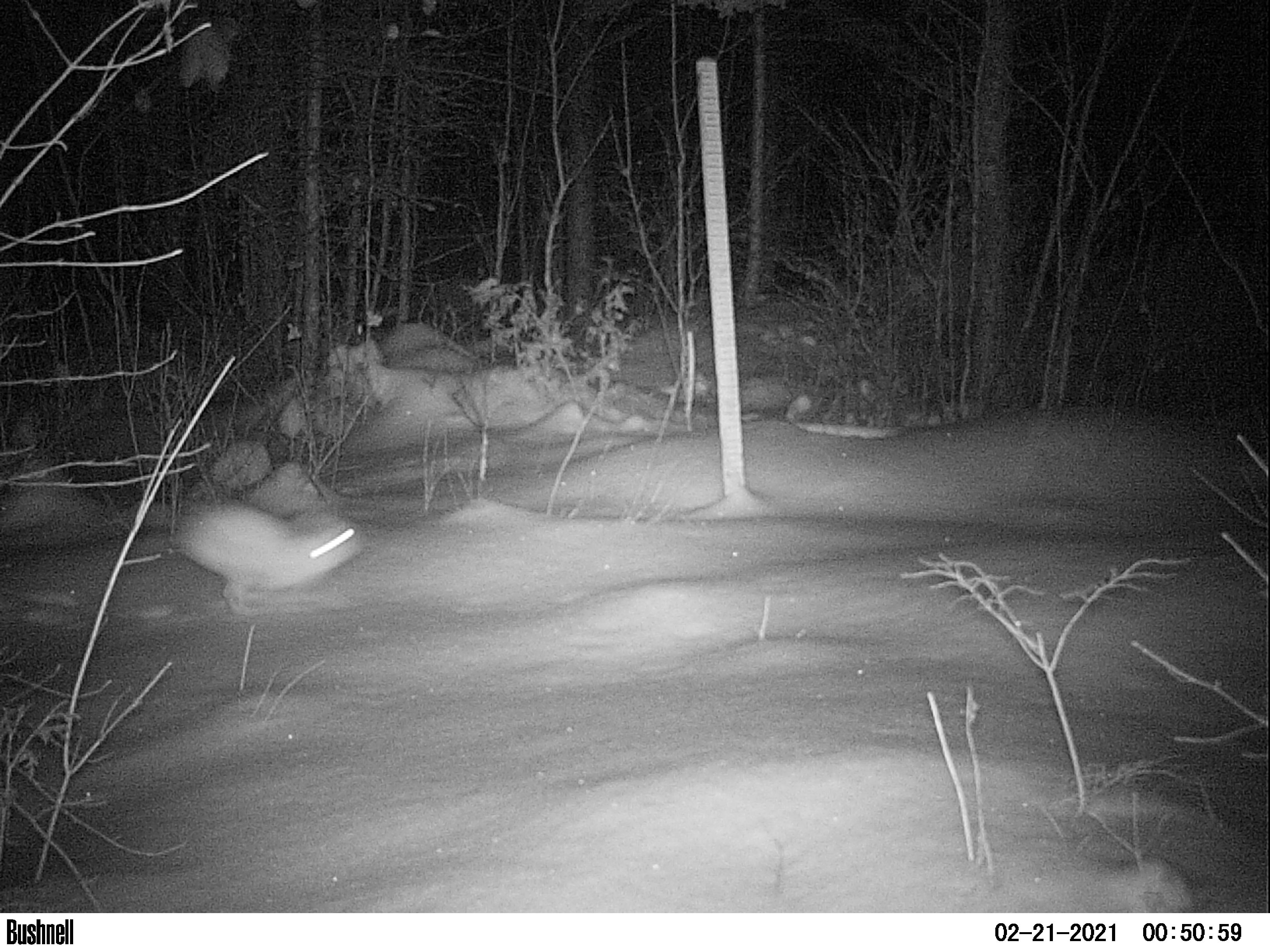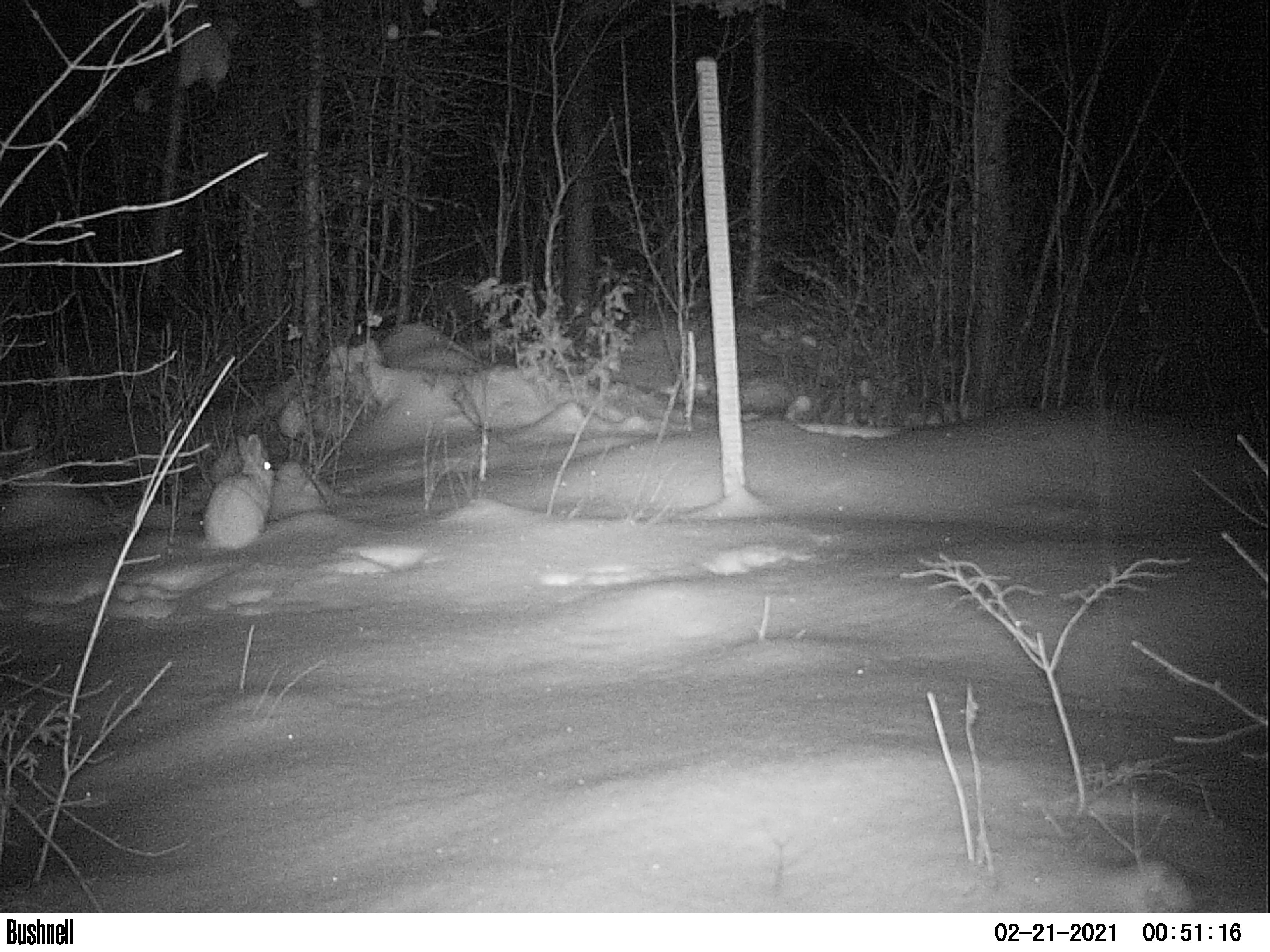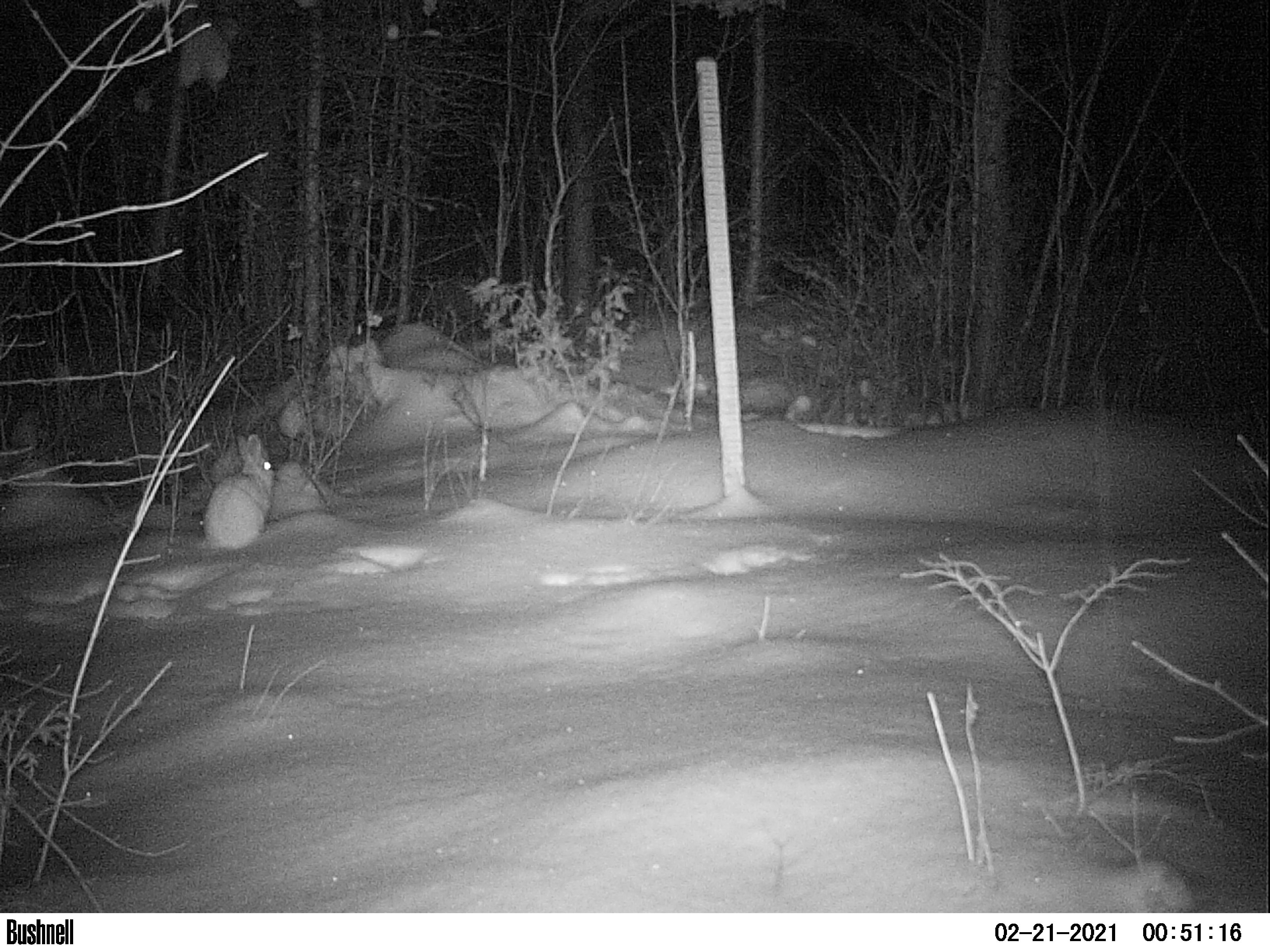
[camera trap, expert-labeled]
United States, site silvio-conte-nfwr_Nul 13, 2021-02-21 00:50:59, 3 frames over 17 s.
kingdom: Animalia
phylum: Chordata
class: Mammalia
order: Lagomorpha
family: Leporidae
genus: Lepus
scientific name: Lepus americanus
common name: snowshoe hare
Snowshoe hare (Lepus americanus).